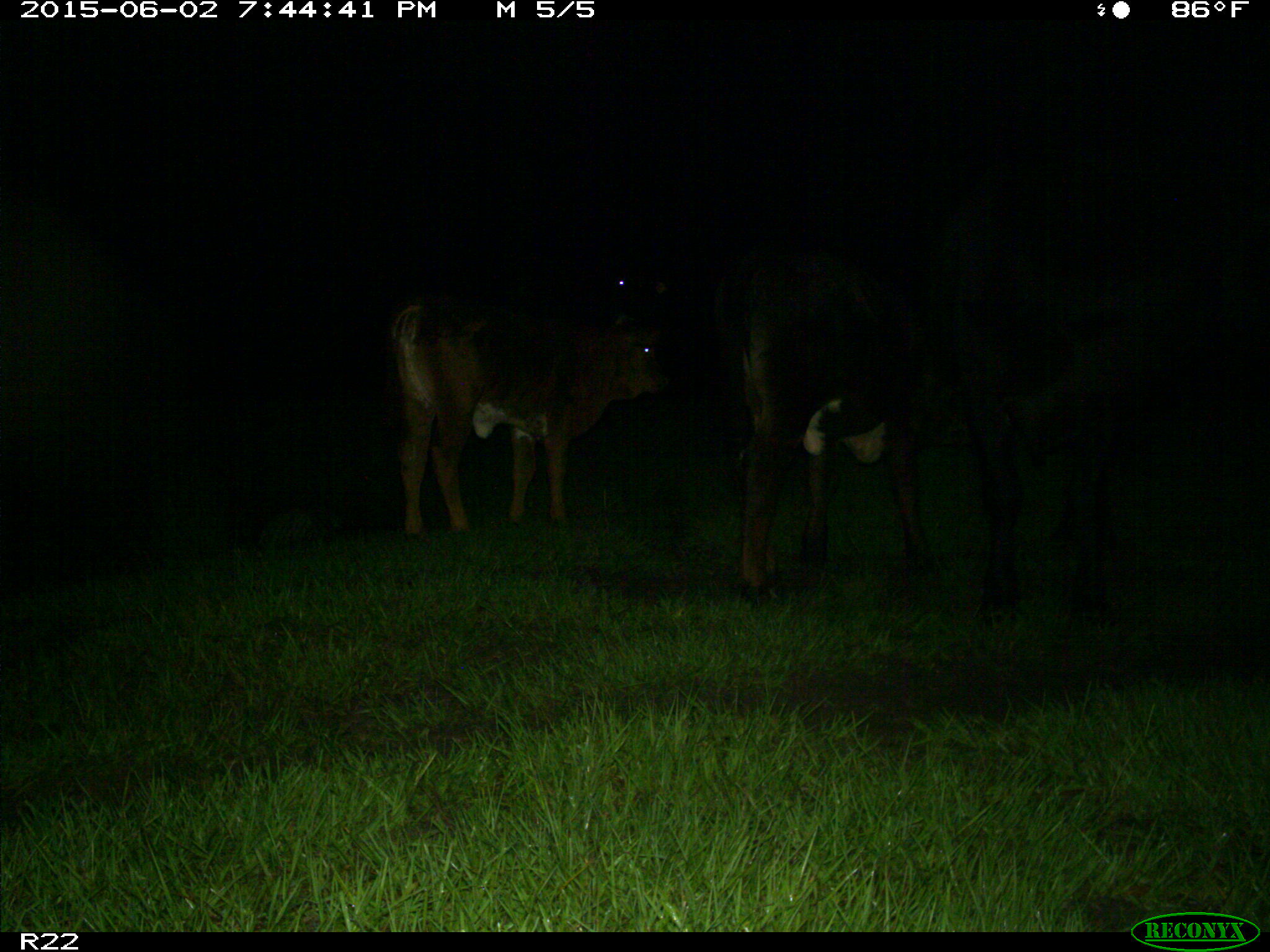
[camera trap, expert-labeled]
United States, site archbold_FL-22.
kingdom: Animalia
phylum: Chordata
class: Mammalia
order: Artiodactyla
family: Bovidae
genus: Bos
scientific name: Bos taurus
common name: domestic cow